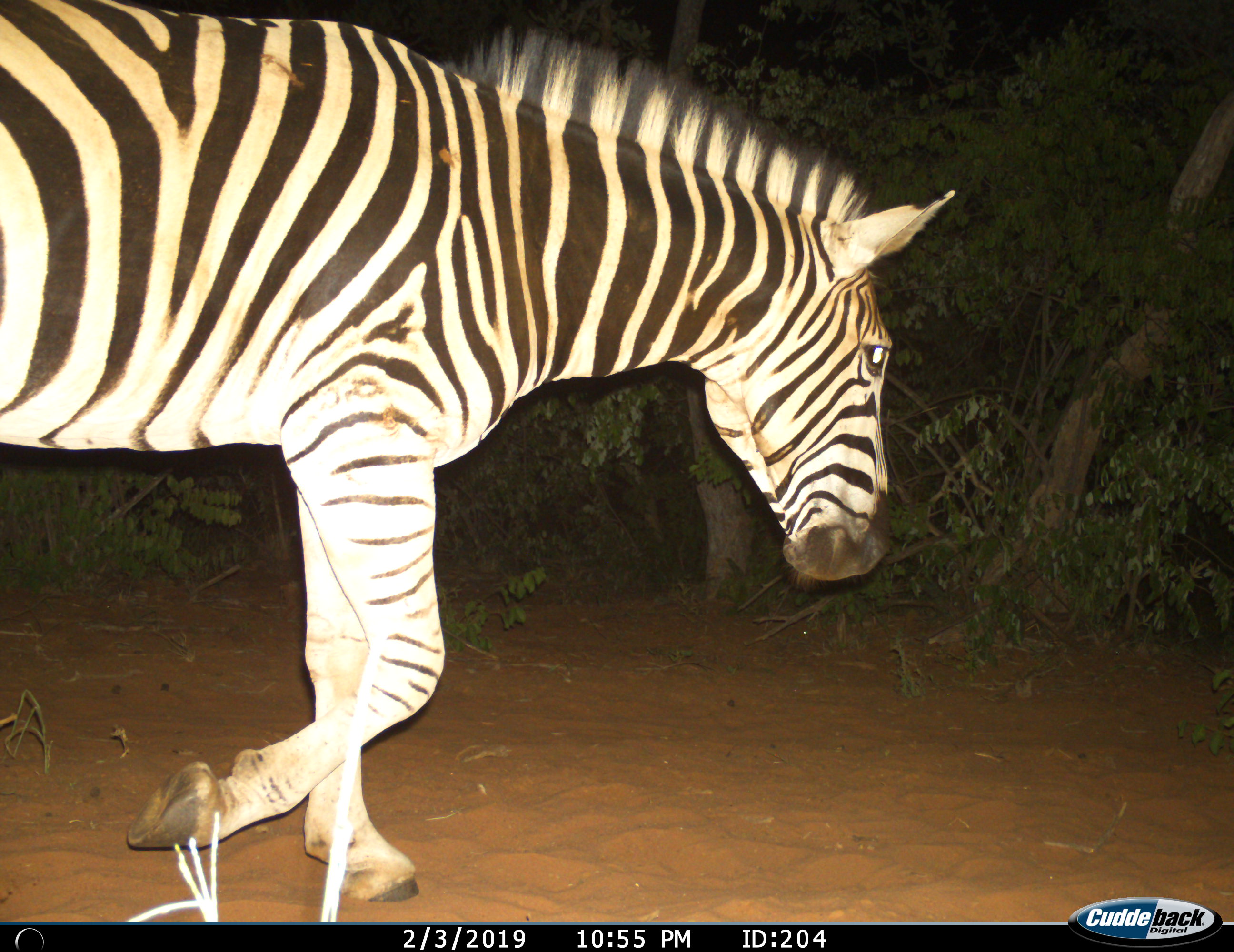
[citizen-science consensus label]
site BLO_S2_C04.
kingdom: Animalia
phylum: Chordata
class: Mammalia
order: Perissodactyla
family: Equidae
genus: Equus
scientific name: Equus quagga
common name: plains zebra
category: zebraplains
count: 1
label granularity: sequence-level